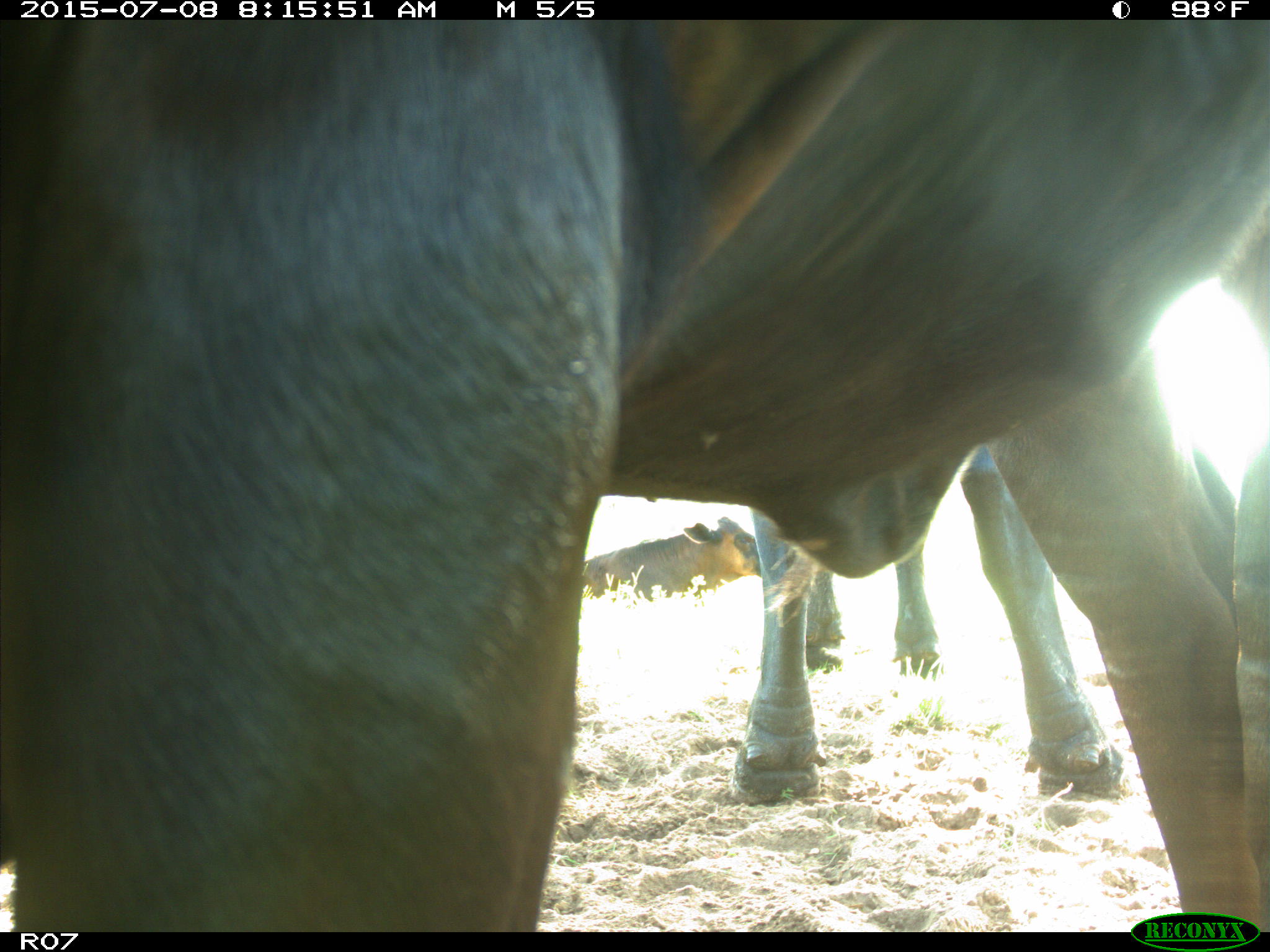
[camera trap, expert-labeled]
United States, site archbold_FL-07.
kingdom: Animalia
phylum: Chordata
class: Mammalia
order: Artiodactyla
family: Bovidae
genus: Bos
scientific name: Bos taurus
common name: domestic cow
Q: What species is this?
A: Bos taurus (domestic cow).